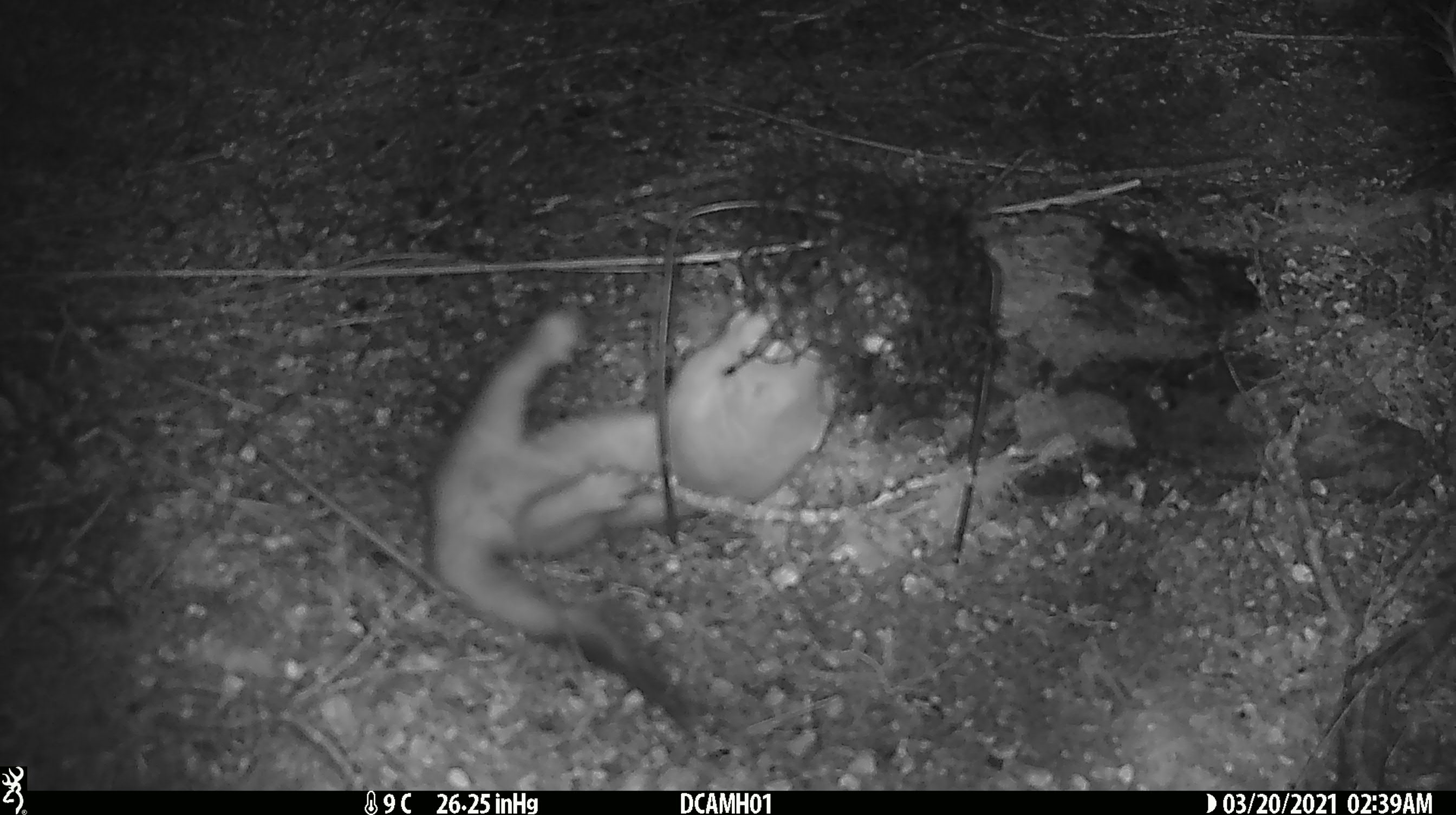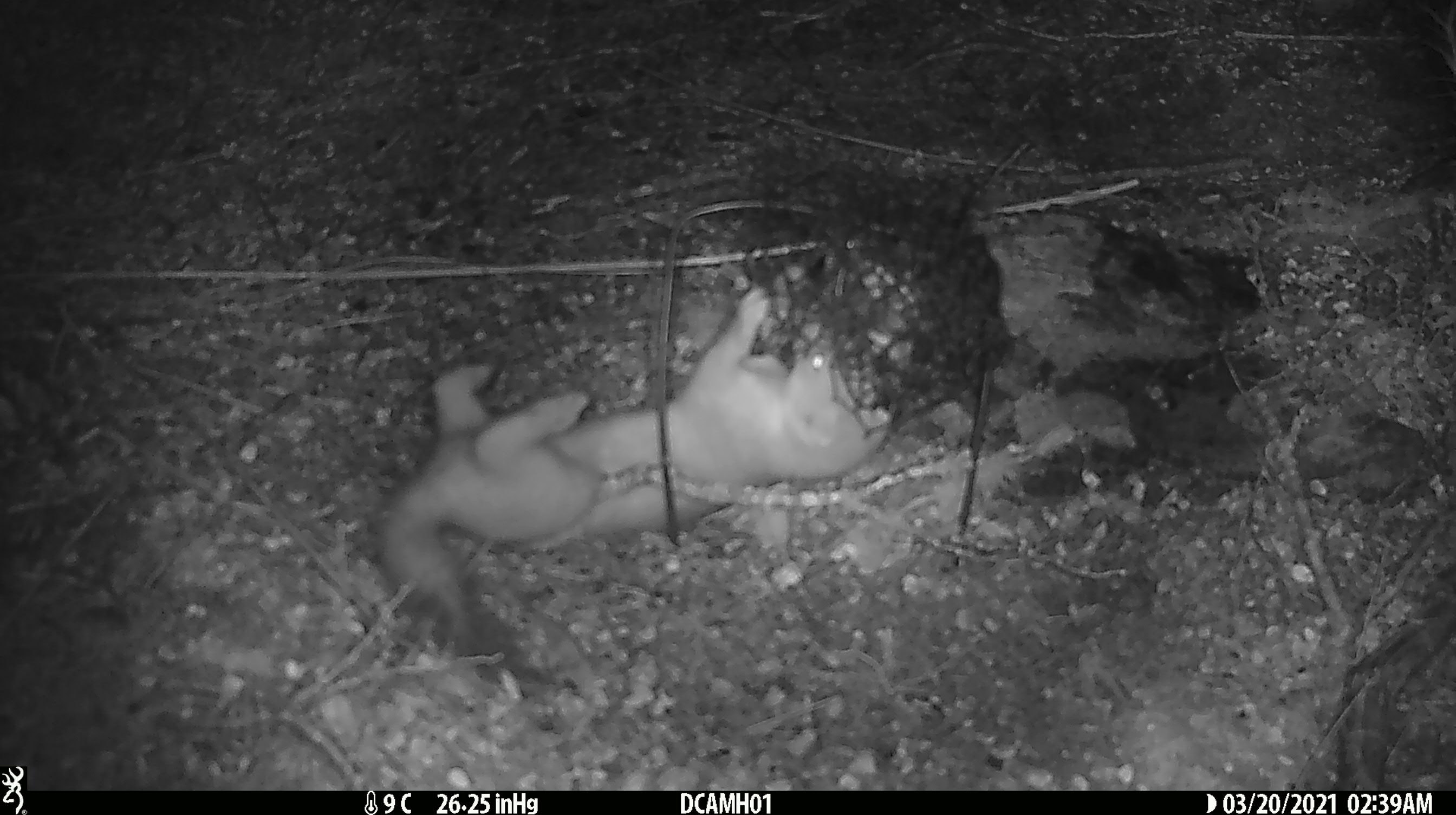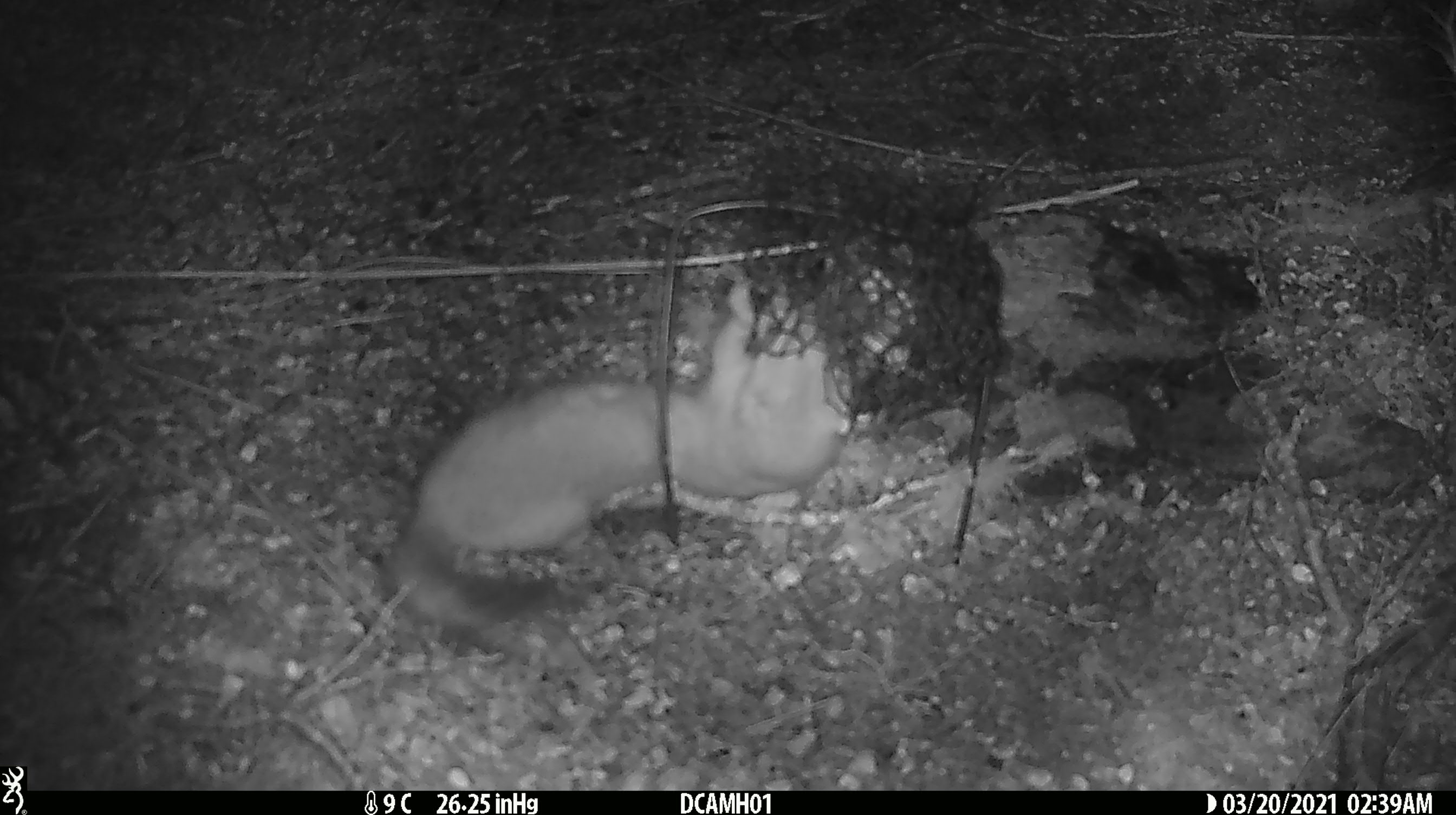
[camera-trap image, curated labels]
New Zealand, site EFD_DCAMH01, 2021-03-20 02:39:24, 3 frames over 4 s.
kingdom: Animalia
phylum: Chordata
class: Mammalia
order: Carnivora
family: Mustelidae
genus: Mustela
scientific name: Mustela erminea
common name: stoat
Stoat (Mustela erminea).